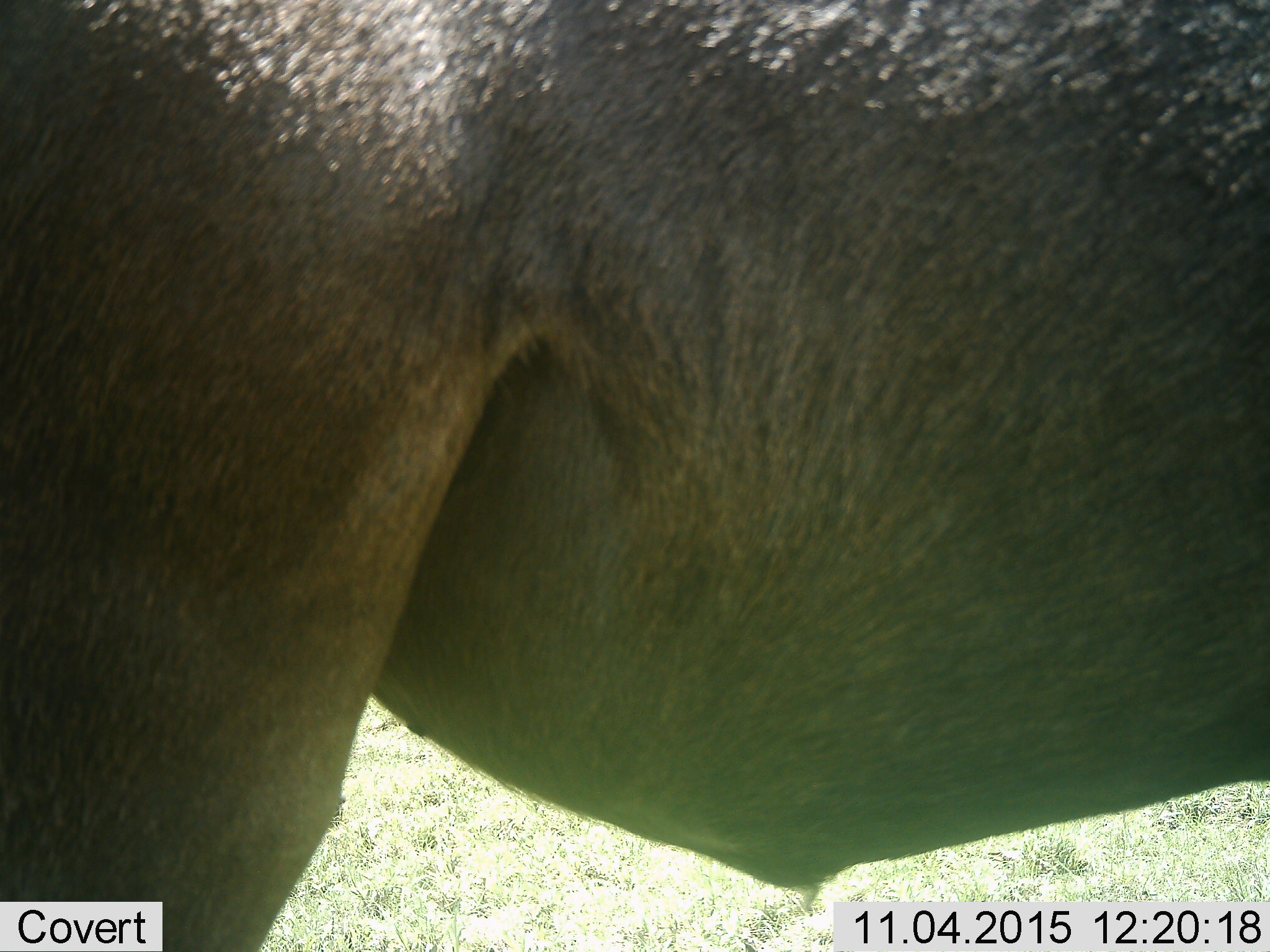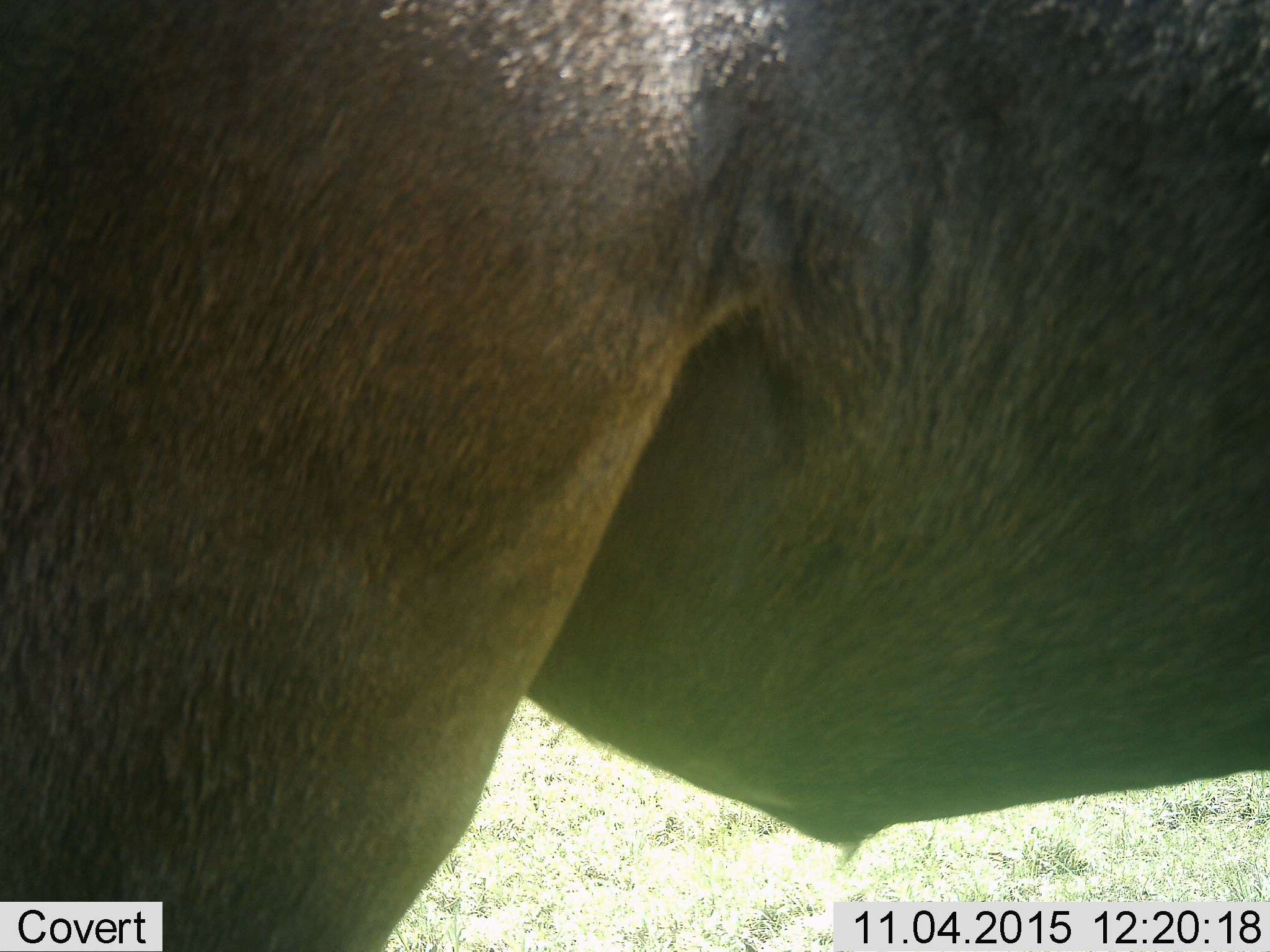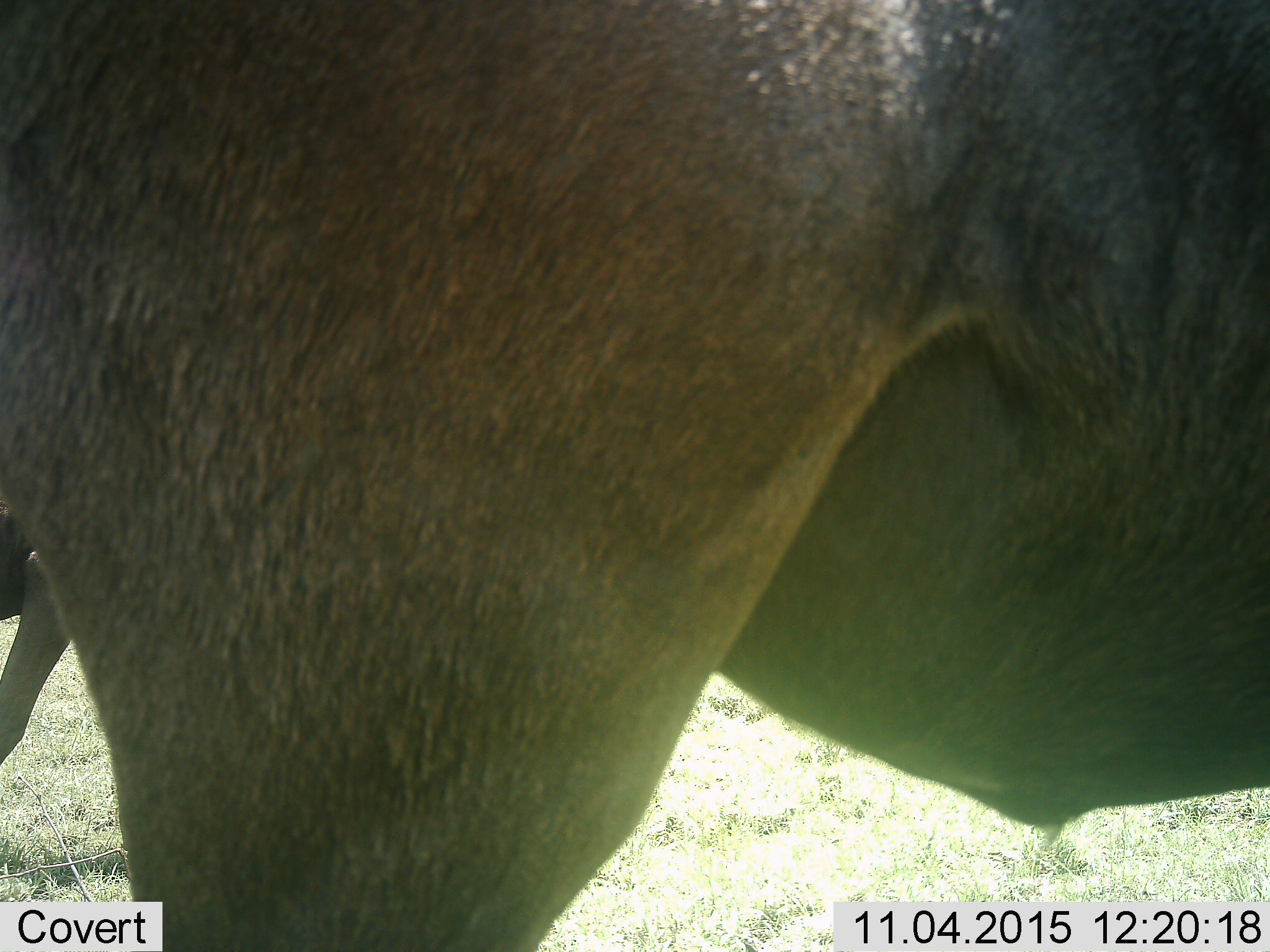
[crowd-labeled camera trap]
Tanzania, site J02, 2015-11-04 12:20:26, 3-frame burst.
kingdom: Animalia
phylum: Chordata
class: Mammalia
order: Artiodactyla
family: Bovidae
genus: Connochaetes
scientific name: Connochaetes taurinus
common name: blue wildebeest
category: wildebeest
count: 1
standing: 75%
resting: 0%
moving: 50%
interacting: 0%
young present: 0%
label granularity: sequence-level